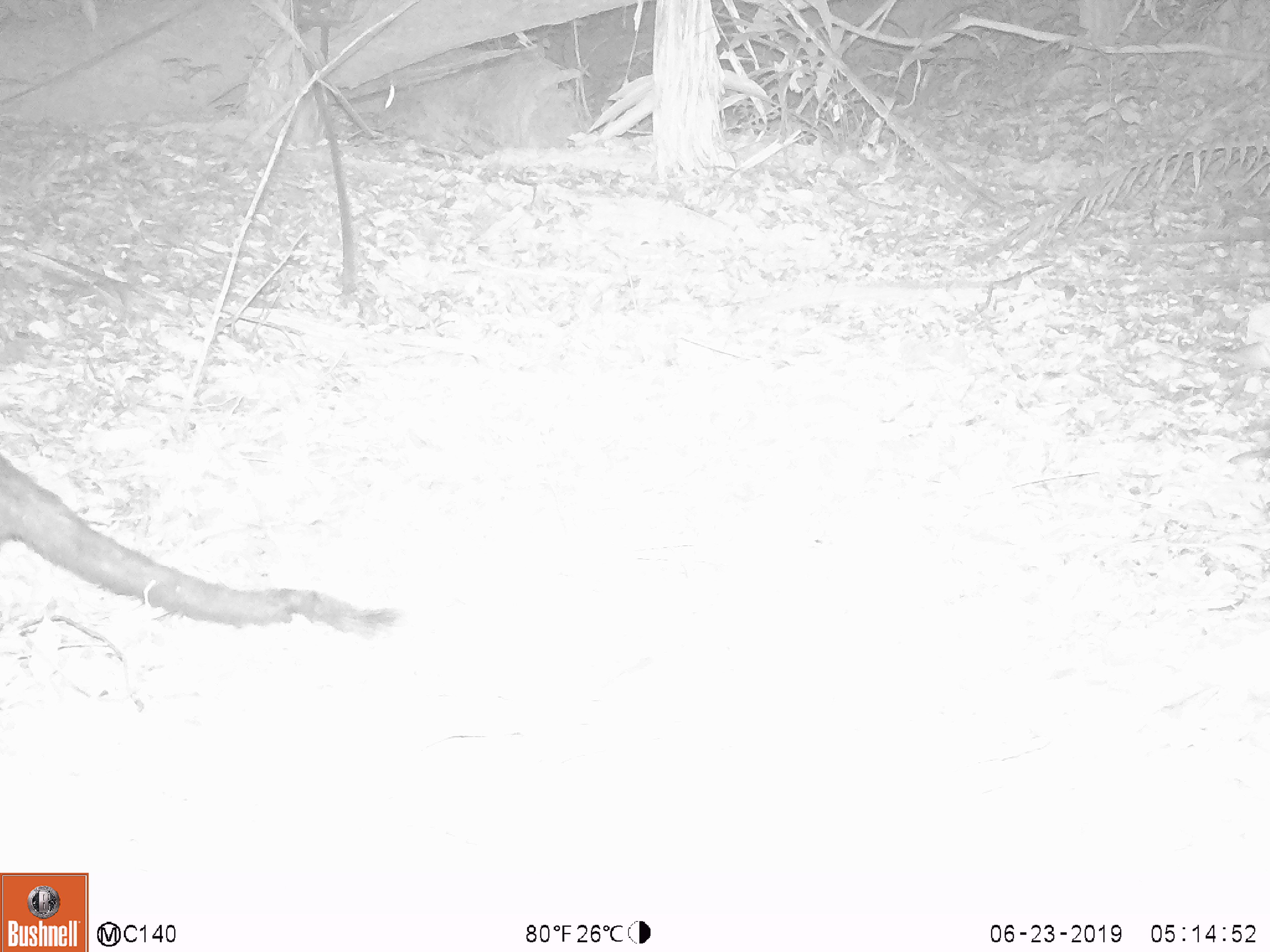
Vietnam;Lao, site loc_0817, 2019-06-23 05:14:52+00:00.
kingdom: Animalia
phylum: Chordata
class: Mammalia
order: Carnivora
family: Viverridae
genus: Paradoxurus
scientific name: Paradoxurus hermaphroditus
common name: common palm civet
Common palm civet (Paradoxurus hermaphroditus). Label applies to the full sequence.